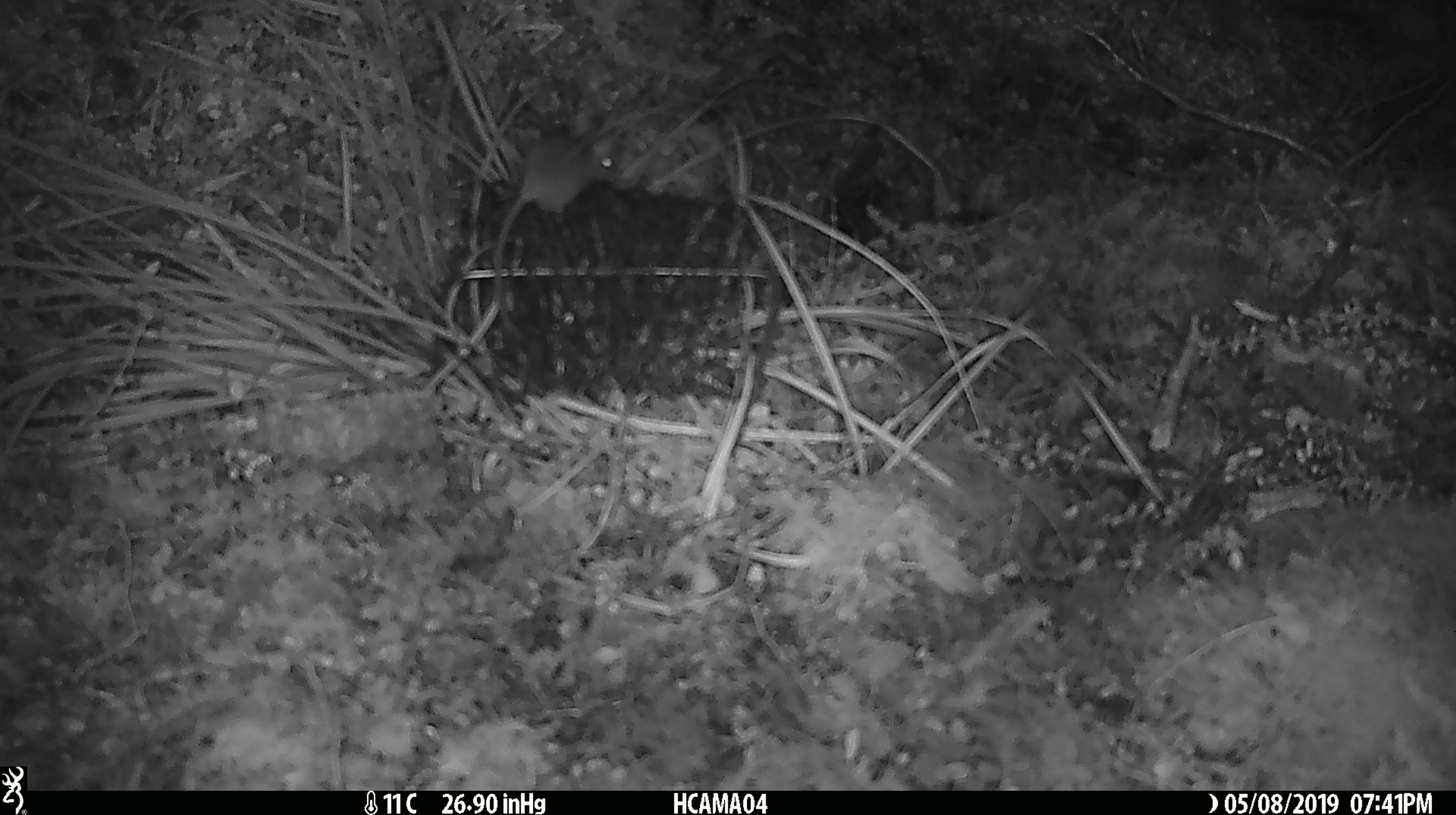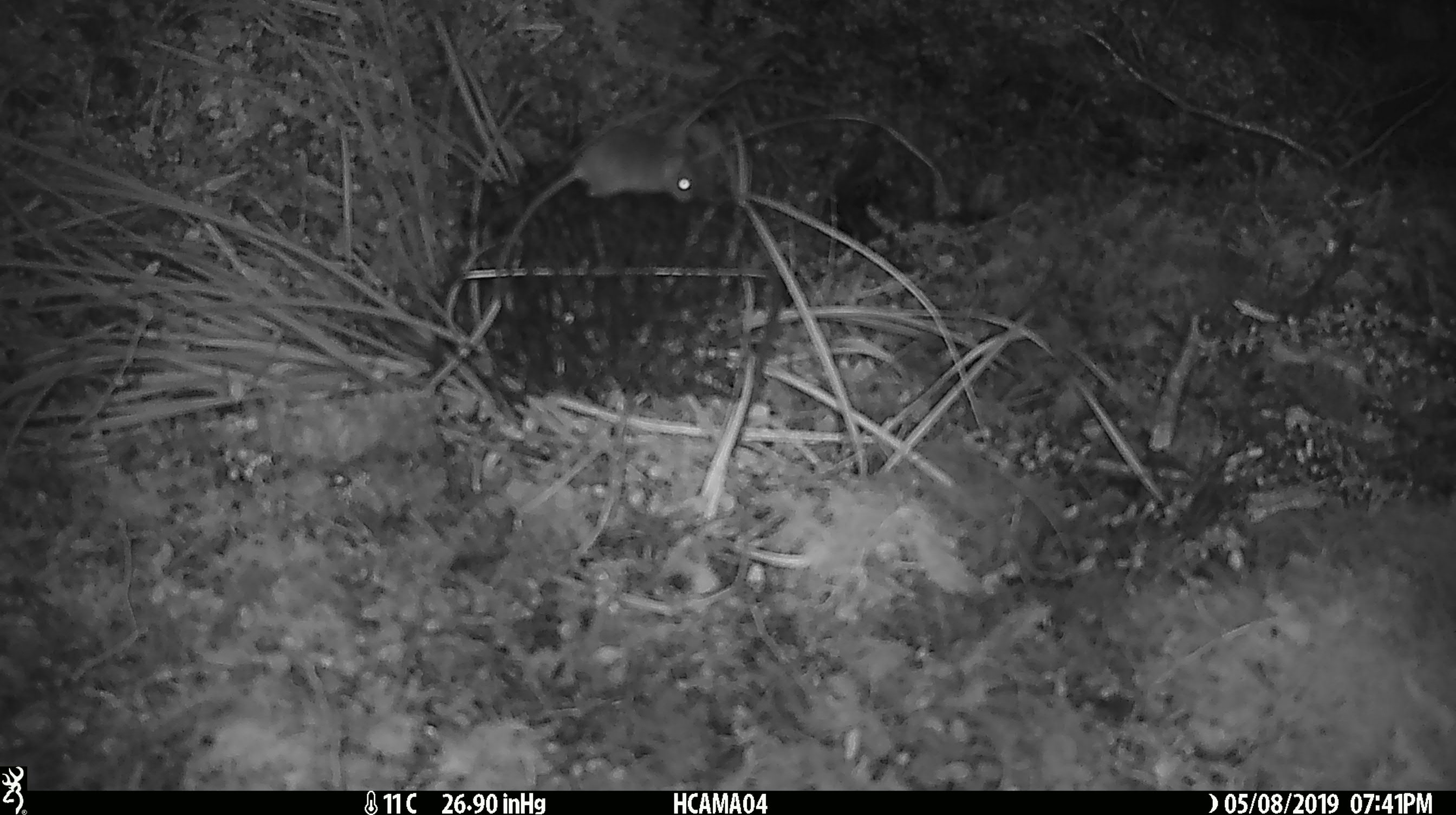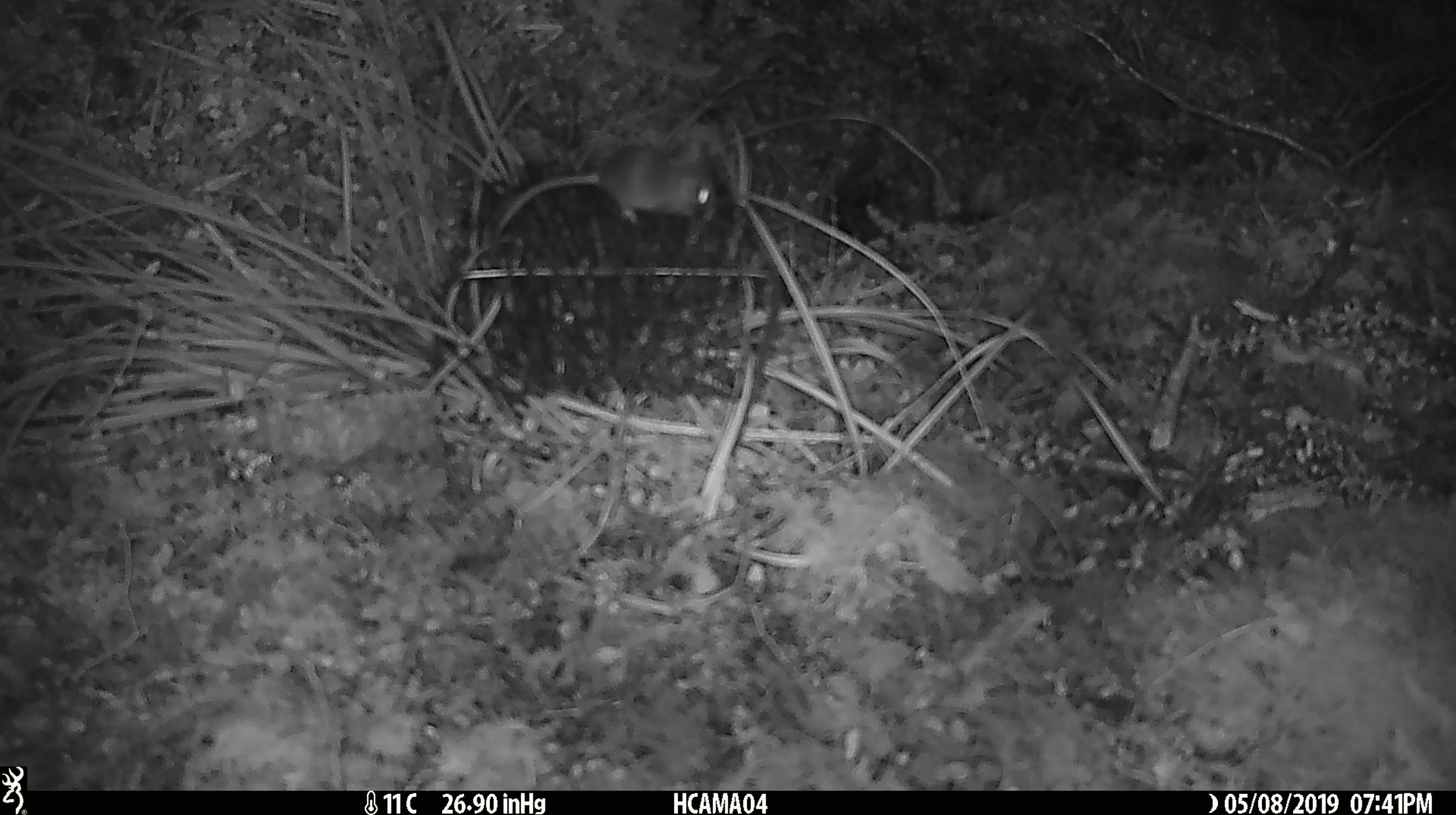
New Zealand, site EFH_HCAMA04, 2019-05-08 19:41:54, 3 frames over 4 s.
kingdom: Animalia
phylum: Chordata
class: Mammalia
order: Rodentia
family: Muridae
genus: Mus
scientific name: Mus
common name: mouse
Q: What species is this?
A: Mouse (Mus).